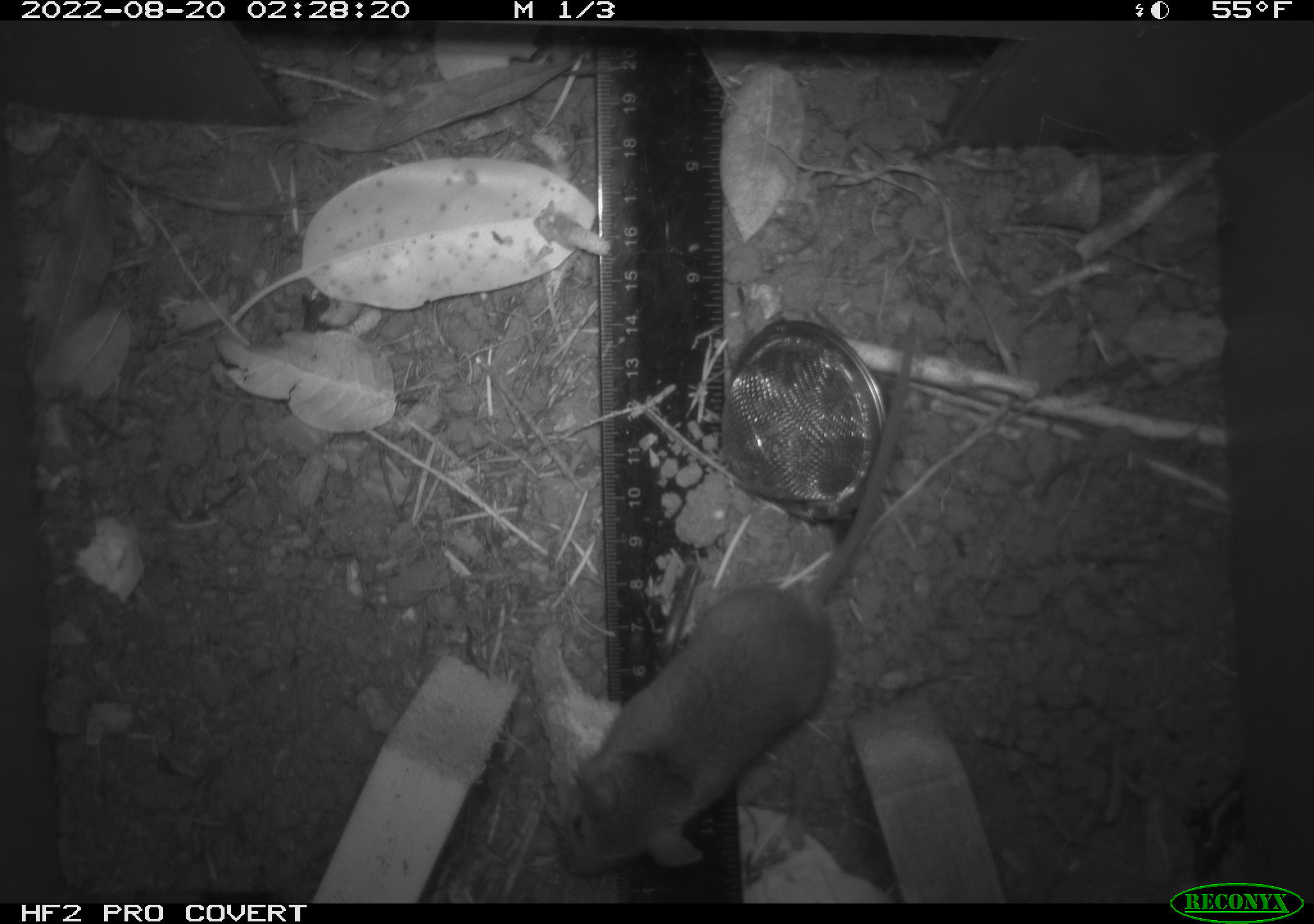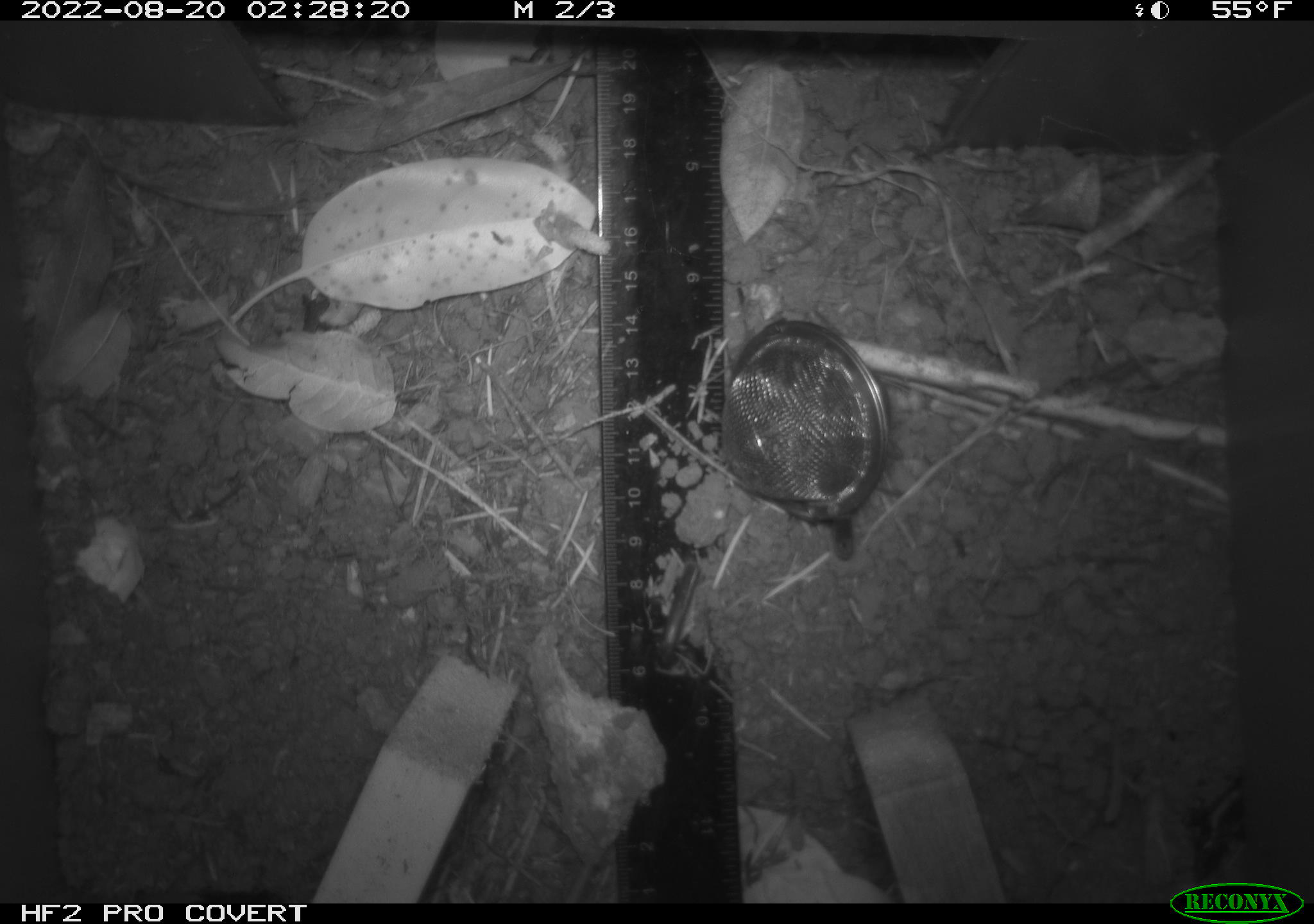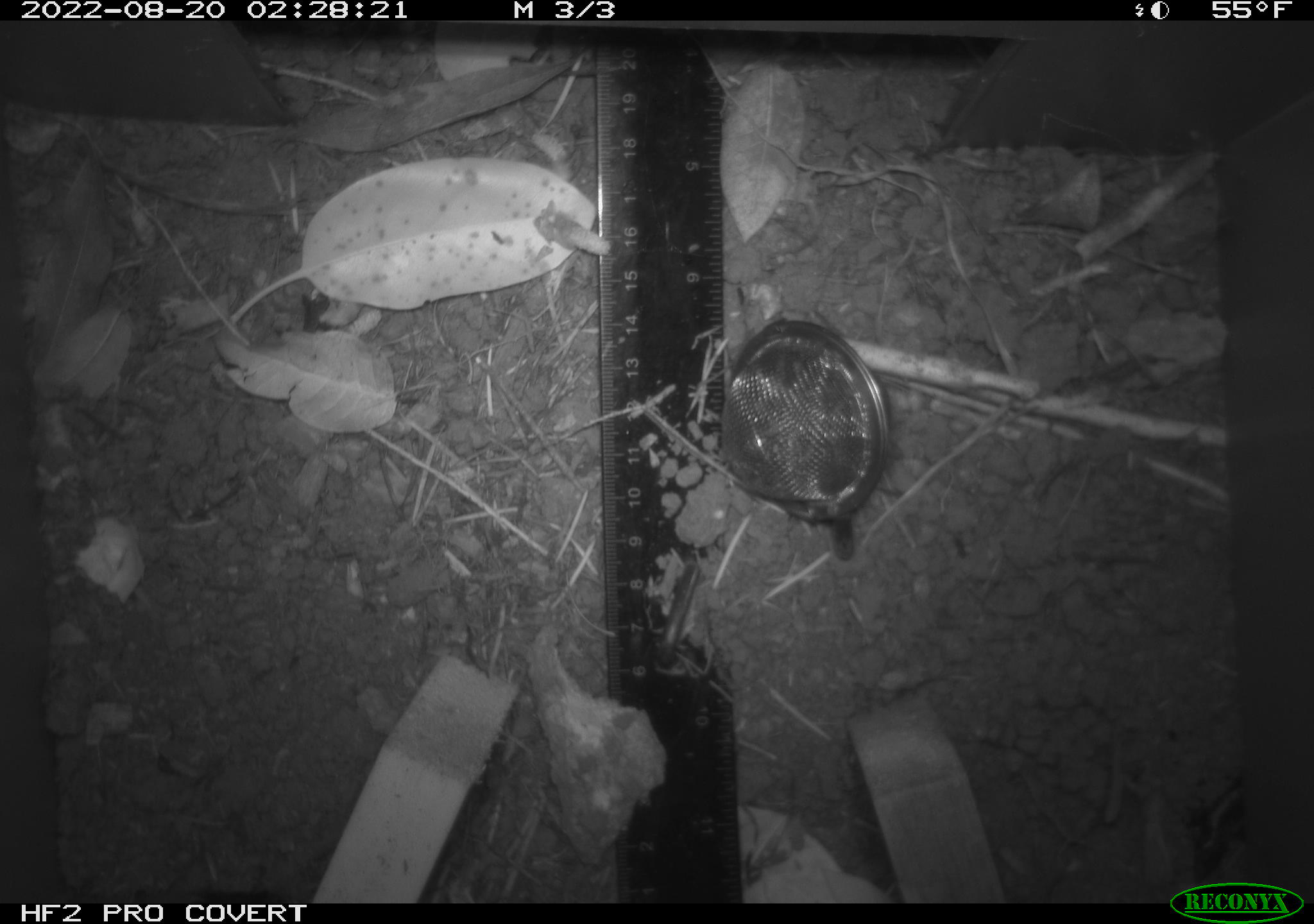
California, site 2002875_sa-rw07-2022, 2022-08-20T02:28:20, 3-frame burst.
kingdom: Animalia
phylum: Chordata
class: Mammalia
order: Rodentia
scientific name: Rodentia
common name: mouse species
Mouse species (Rodentia).